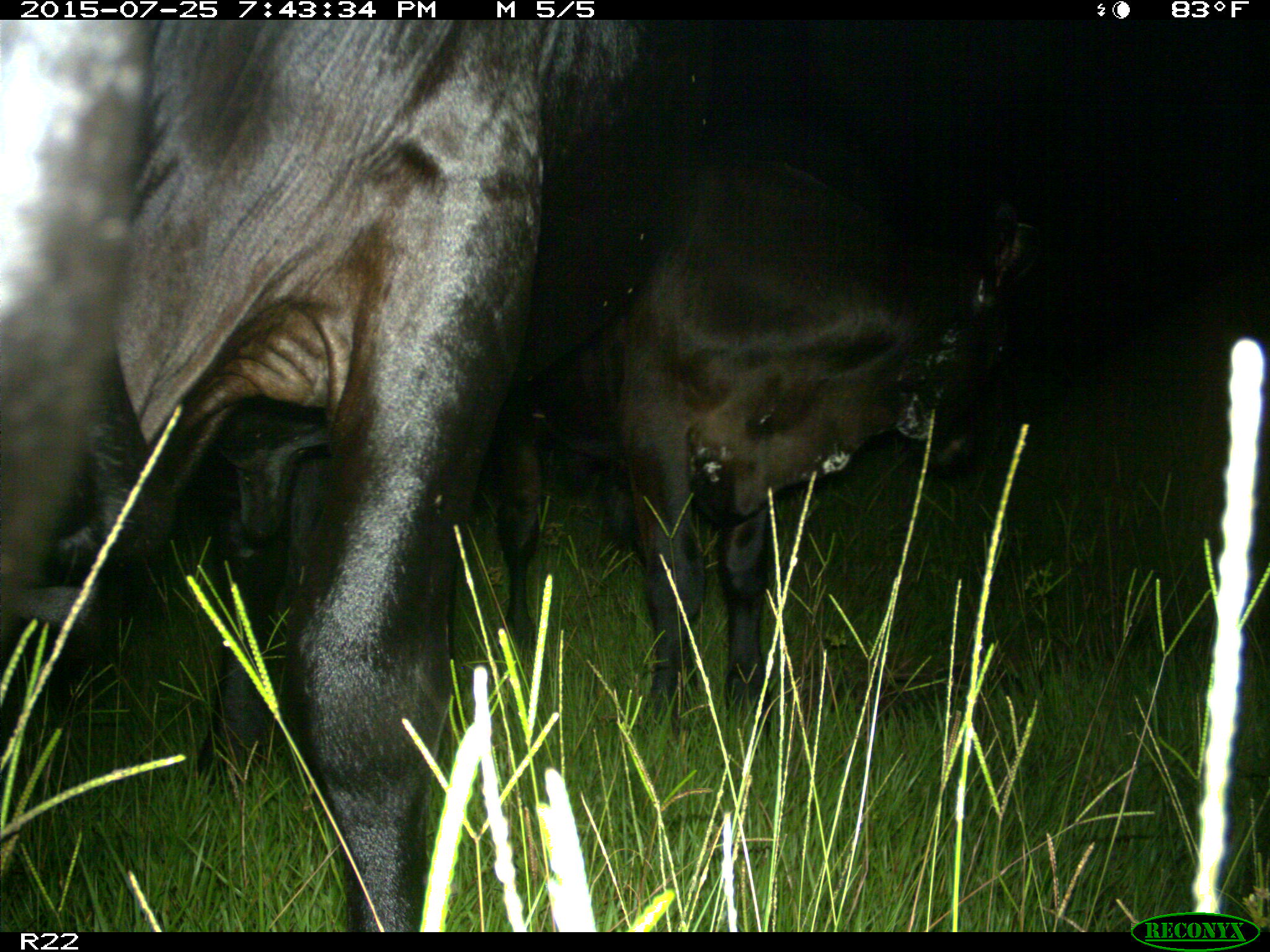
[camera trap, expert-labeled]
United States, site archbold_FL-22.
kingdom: Animalia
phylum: Chordata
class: Mammalia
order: Artiodactyla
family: Bovidae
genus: Bos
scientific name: Bos taurus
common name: domestic cow